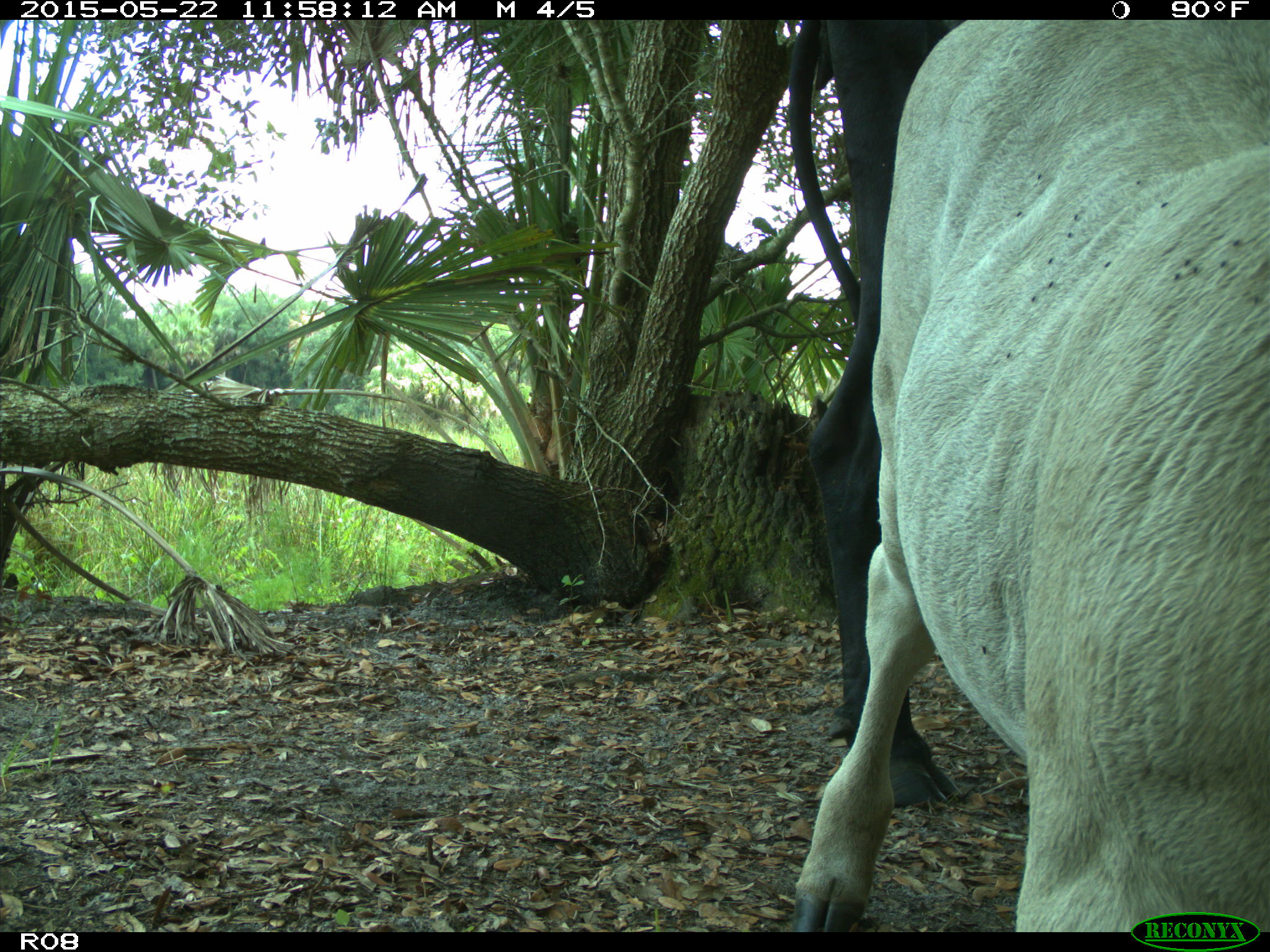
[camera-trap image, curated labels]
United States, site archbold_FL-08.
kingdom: Animalia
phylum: Chordata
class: Mammalia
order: Artiodactyla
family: Bovidae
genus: Bos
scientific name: Bos taurus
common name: domestic cow